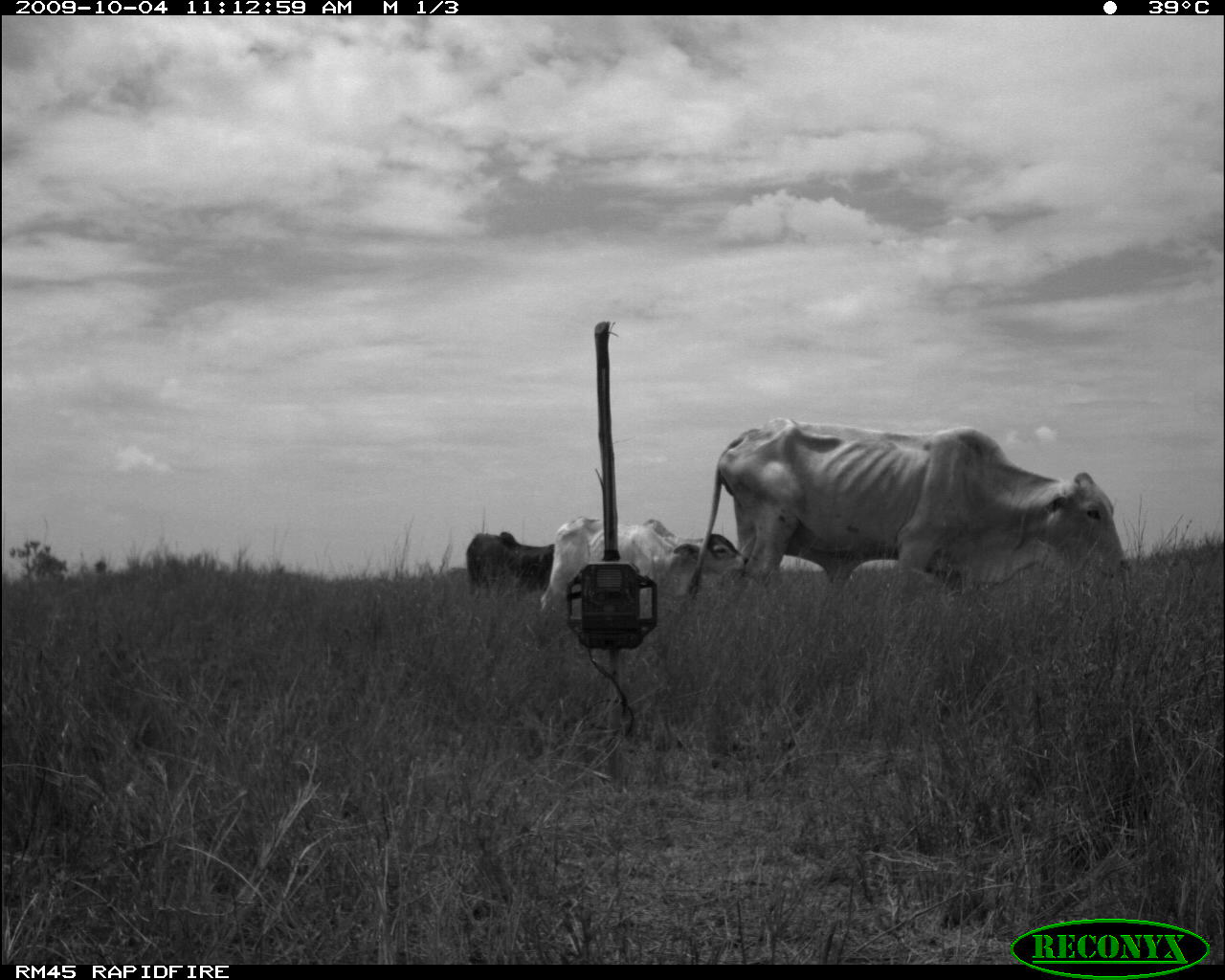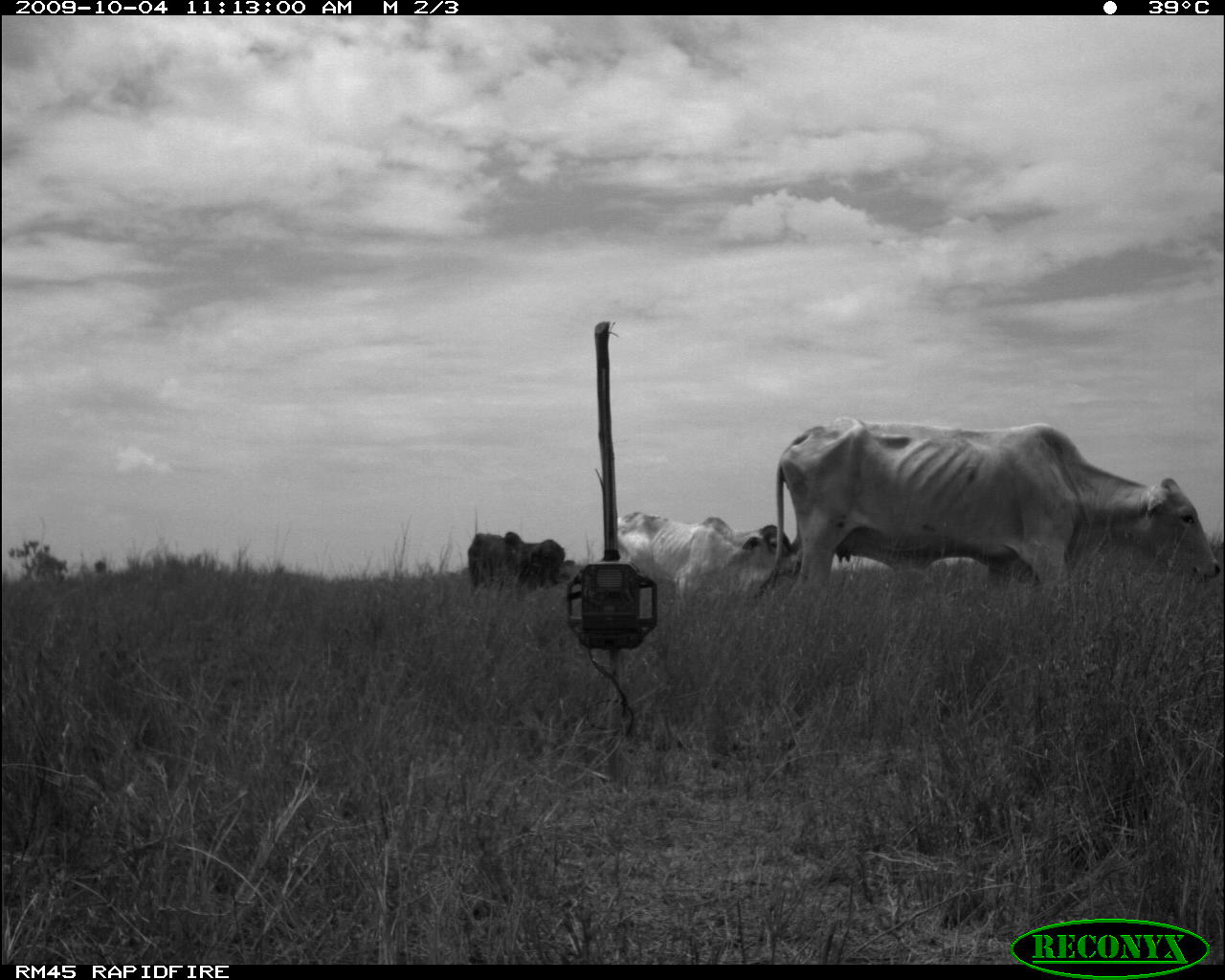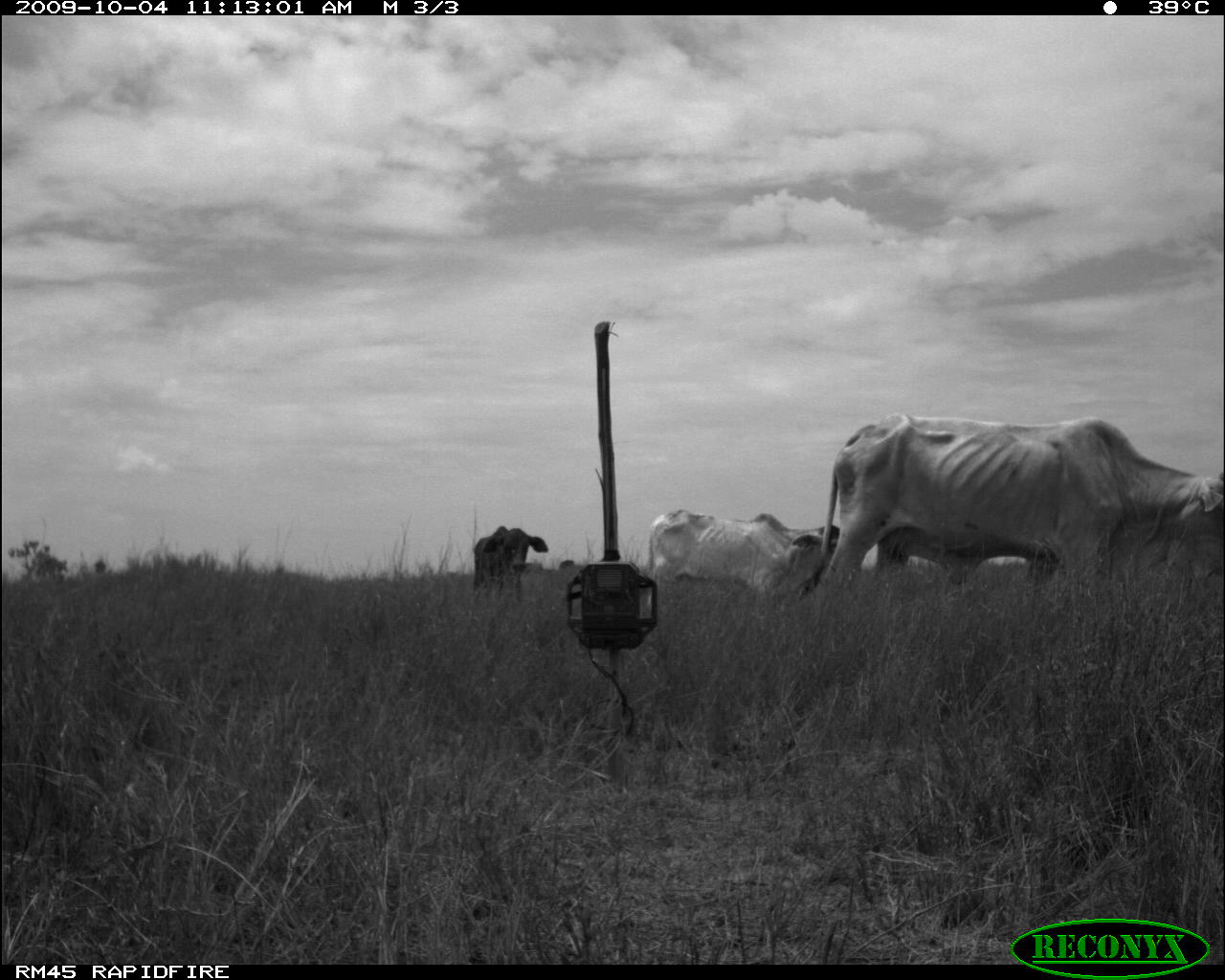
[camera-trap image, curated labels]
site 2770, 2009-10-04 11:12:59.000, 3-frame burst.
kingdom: Animalia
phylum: Chordata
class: Mammalia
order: Artiodactyla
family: Bovidae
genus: Bos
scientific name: Bos taurus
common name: domestic cattle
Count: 3.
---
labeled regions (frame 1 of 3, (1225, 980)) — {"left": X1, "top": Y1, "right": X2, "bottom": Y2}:
bos taurus: {"left": 684, "top": 413, "right": 1133, "bottom": 615}; {"left": 539, "top": 513, "right": 750, "bottom": 613}; {"left": 465, "top": 530, "right": 554, "bottom": 597}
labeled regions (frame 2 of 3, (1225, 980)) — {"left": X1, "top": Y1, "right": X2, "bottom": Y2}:
bos taurus: {"left": 745, "top": 413, "right": 1221, "bottom": 605}; {"left": 616, "top": 510, "right": 800, "bottom": 599}; {"left": 466, "top": 531, "right": 565, "bottom": 594}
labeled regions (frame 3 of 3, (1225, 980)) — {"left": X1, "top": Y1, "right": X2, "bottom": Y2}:
bos taurus: {"left": 795, "top": 412, "right": 1225, "bottom": 603}; {"left": 643, "top": 506, "right": 839, "bottom": 599}; {"left": 471, "top": 525, "right": 547, "bottom": 596}